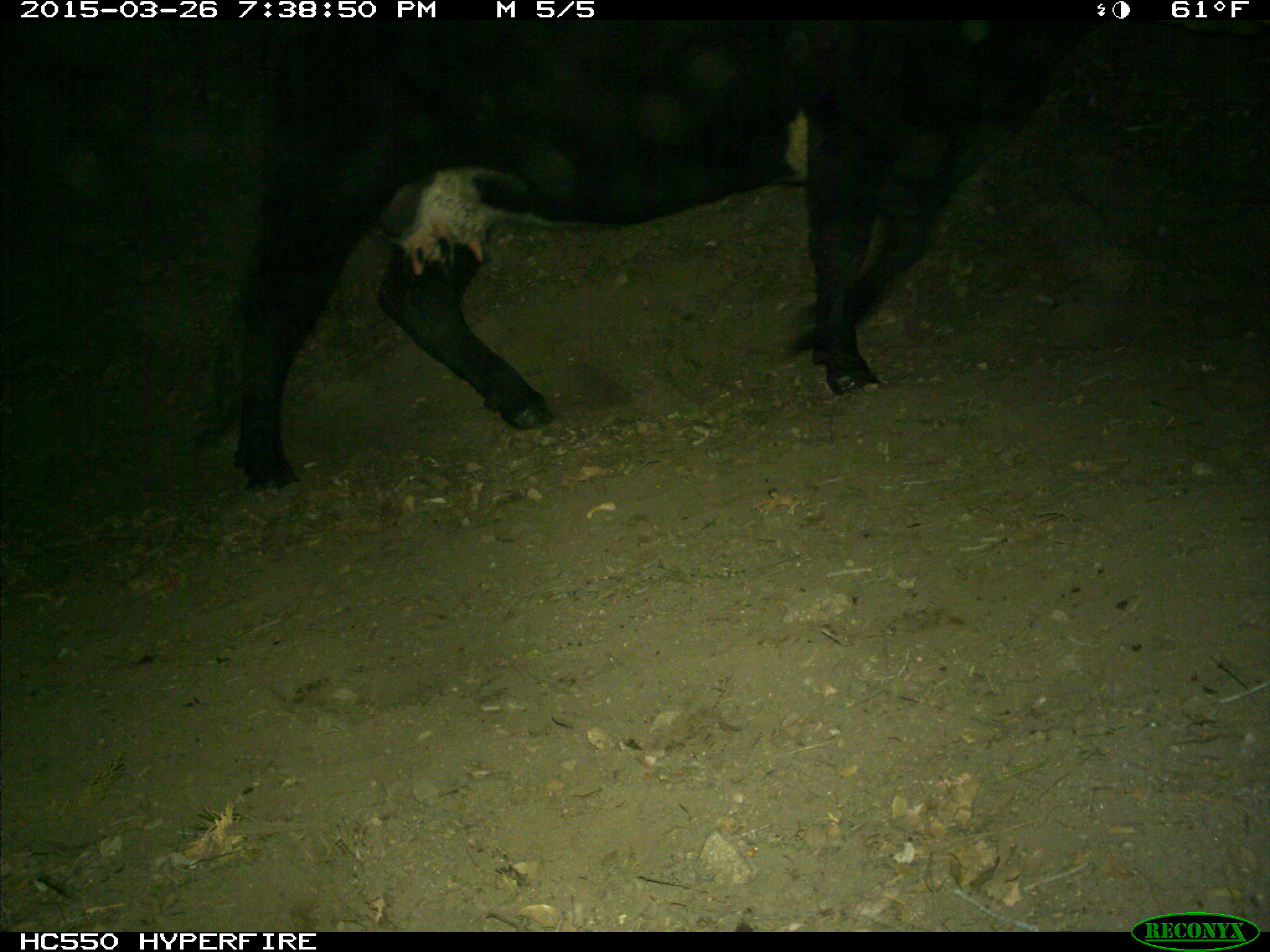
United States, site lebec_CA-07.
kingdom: Animalia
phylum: Chordata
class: Mammalia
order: Artiodactyla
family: Bovidae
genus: Bos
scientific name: Bos taurus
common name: domestic cow